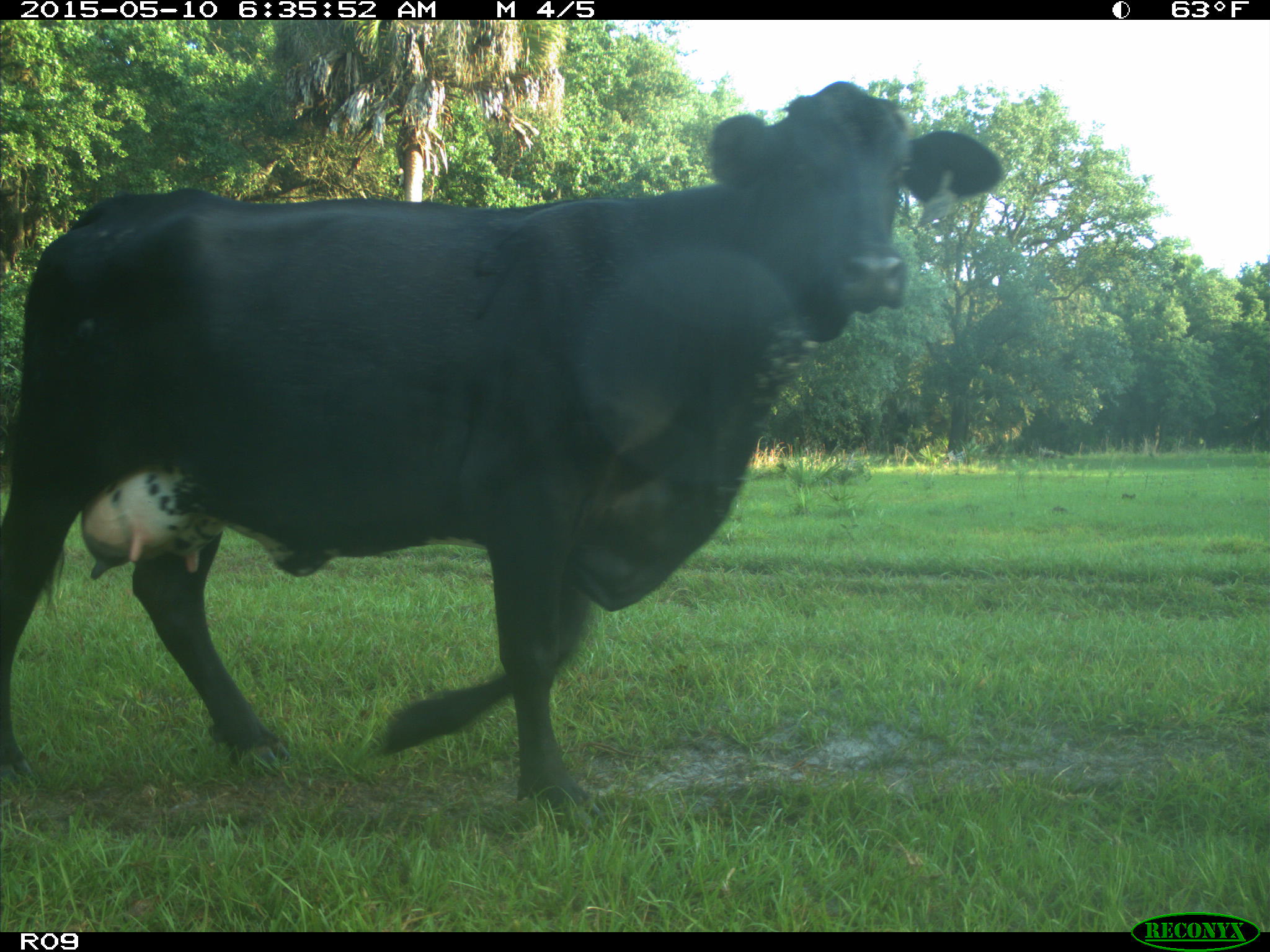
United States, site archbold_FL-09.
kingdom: Animalia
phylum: Chordata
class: Mammalia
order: Artiodactyla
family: Bovidae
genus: Bos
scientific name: Bos taurus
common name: domestic cow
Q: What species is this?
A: Bos taurus (domestic cow).